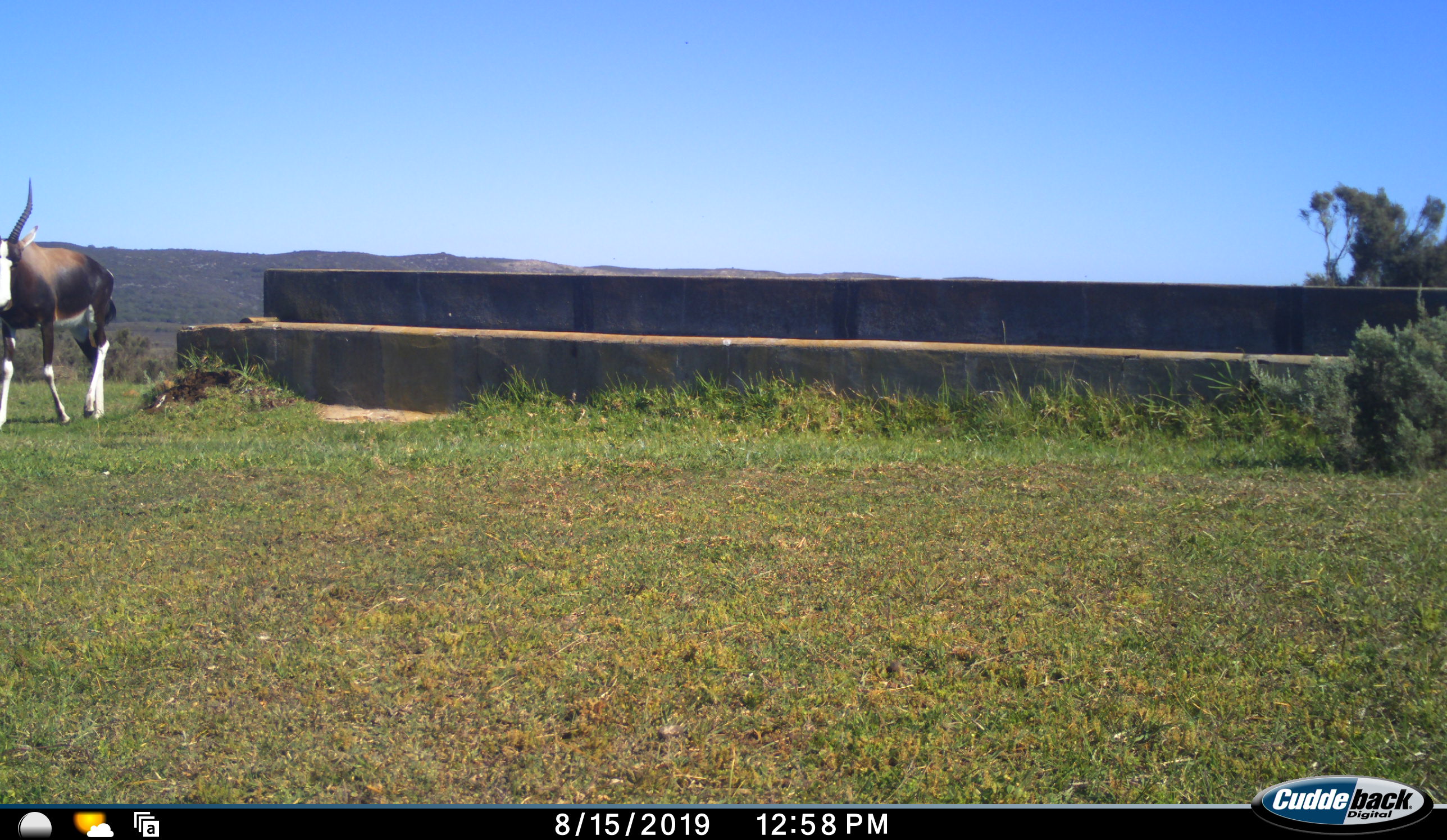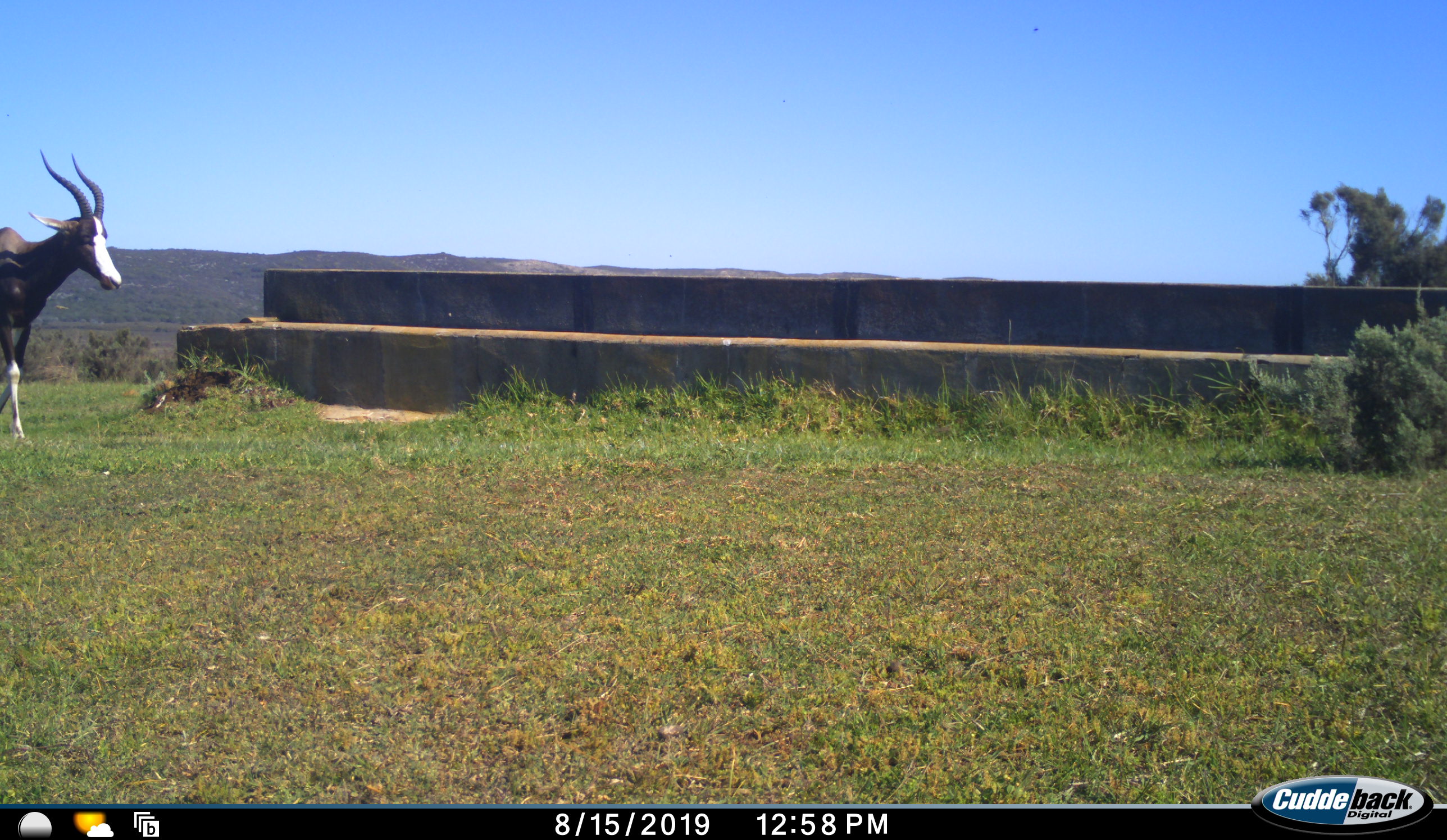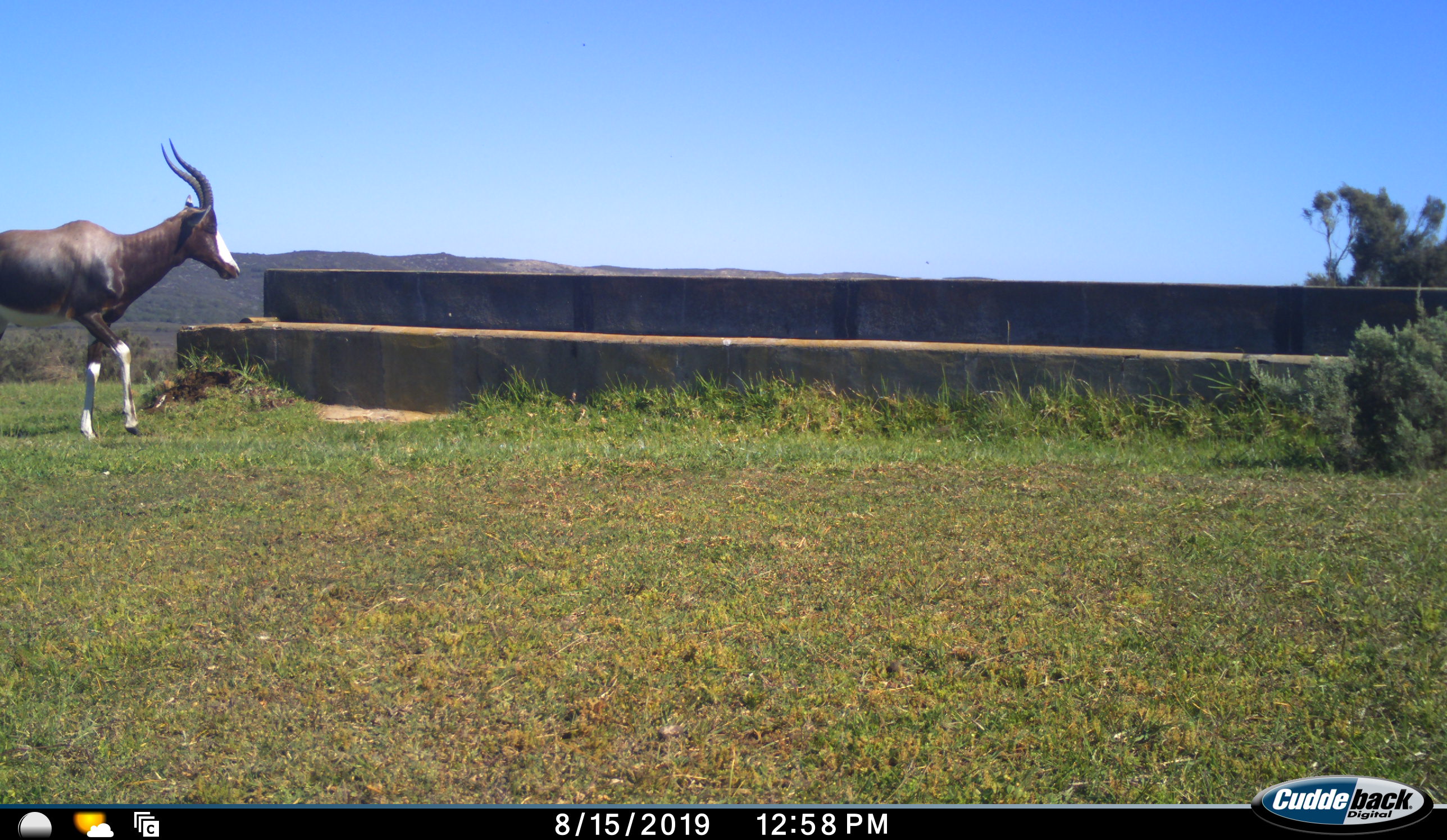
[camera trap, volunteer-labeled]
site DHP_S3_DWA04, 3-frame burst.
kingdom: Animalia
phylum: Chordata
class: Mammalia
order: Artiodactyla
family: Bovidae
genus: Damaliscus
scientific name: Damaliscus pygargus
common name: bontebok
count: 1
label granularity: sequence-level